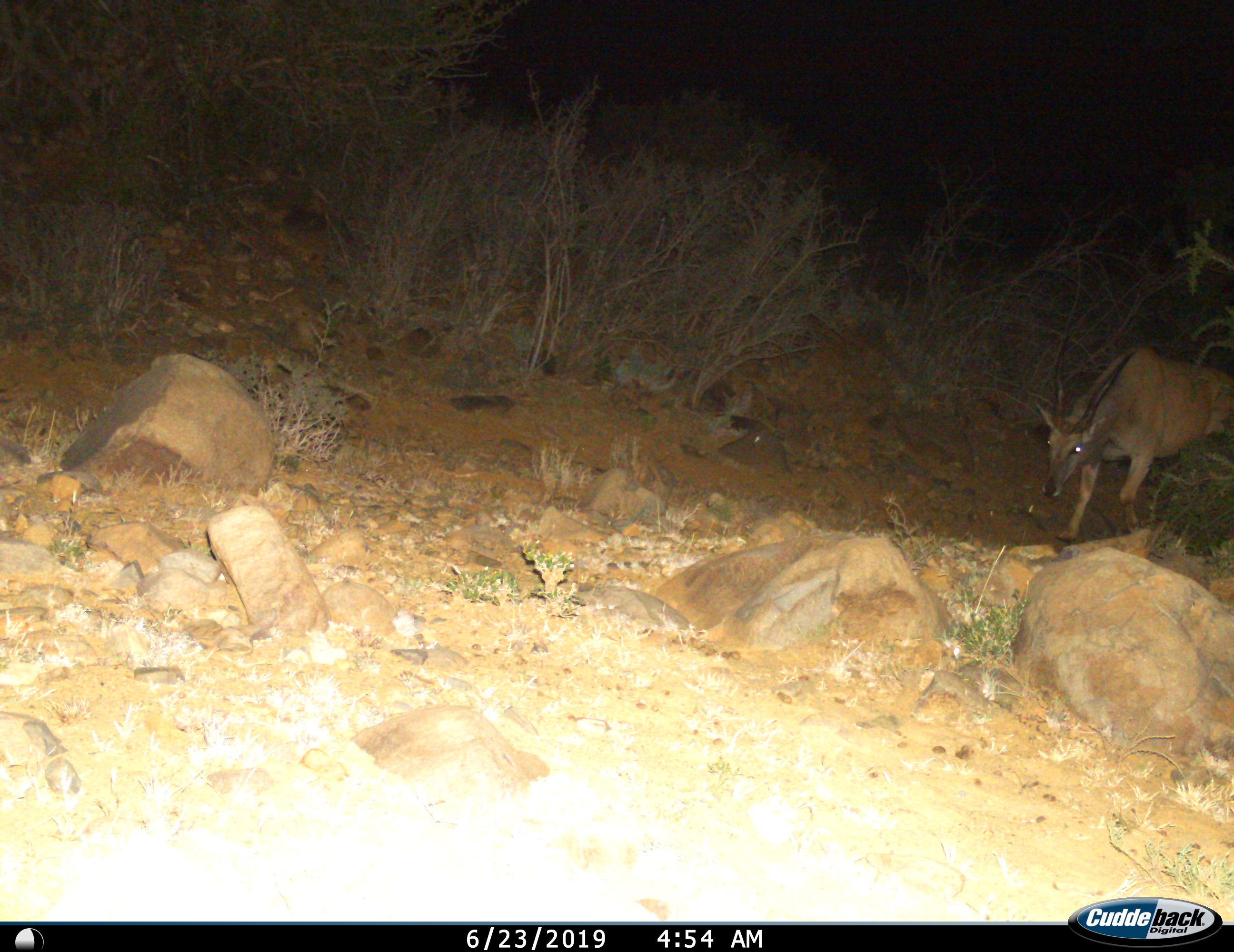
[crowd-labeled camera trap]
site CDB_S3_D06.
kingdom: Animalia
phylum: Chordata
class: Mammalia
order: Artiodactyla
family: Bovidae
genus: Tragelaphus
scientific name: Tragelaphus oryx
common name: eland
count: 1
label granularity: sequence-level